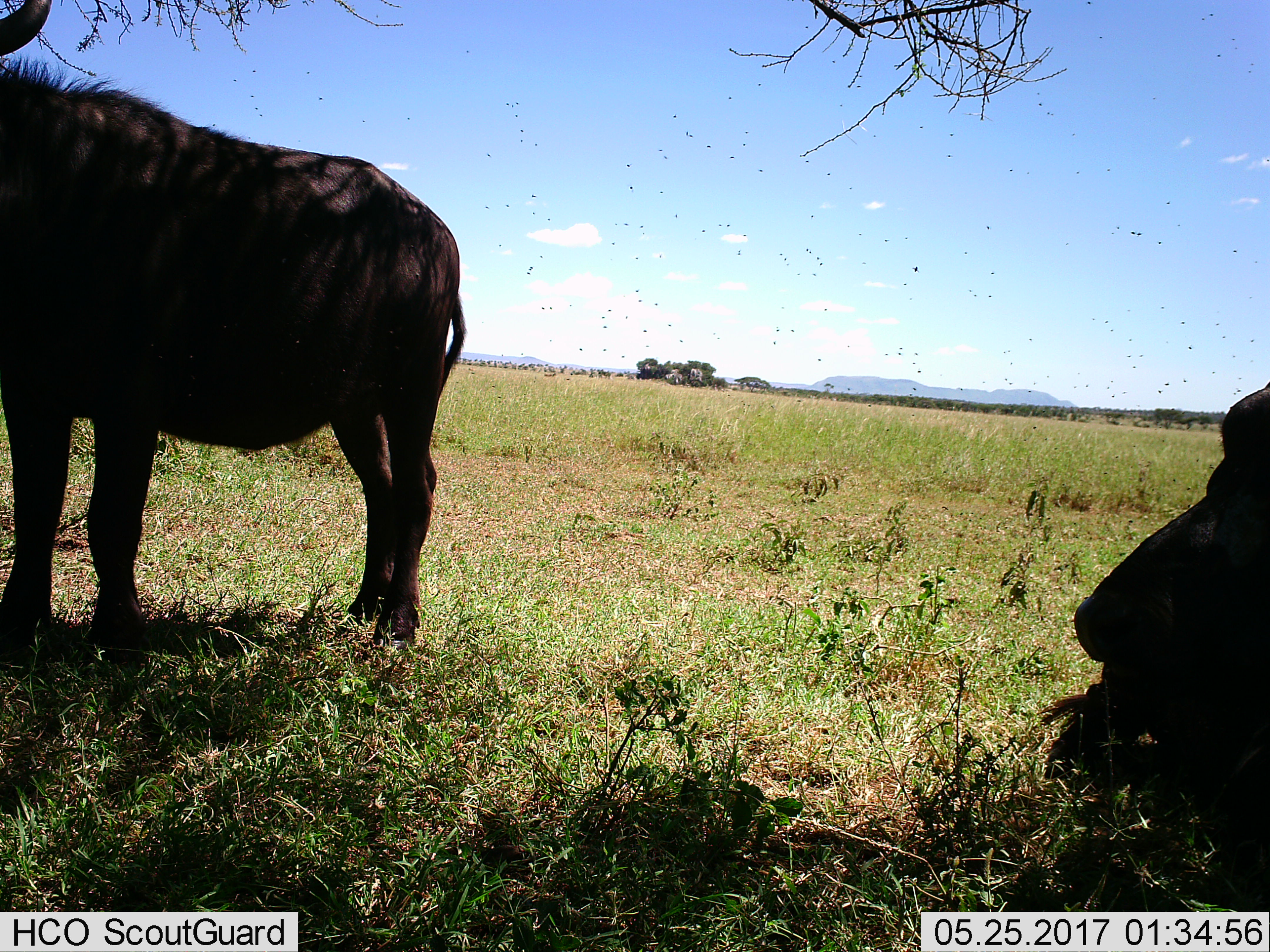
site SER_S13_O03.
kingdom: Animalia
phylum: Chordata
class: Mammalia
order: Artiodactyla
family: Bovidae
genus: Connochaetes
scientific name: Connochaetes taurinus taurinus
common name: blue wildebeest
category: wildebeestblue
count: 2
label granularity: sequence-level